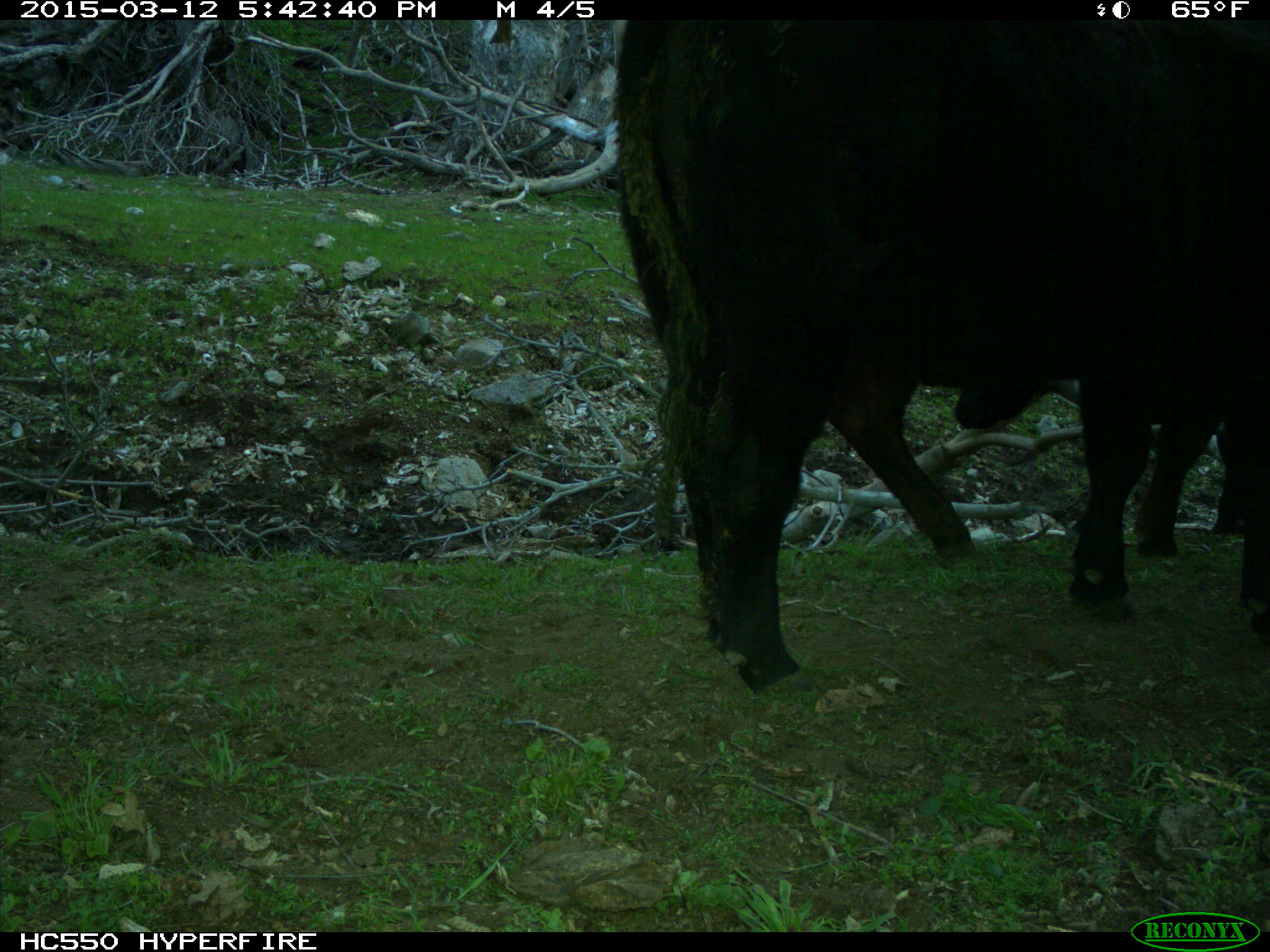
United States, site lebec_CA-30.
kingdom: Animalia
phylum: Chordata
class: Mammalia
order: Artiodactyla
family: Bovidae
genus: Bos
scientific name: Bos taurus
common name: domestic cow